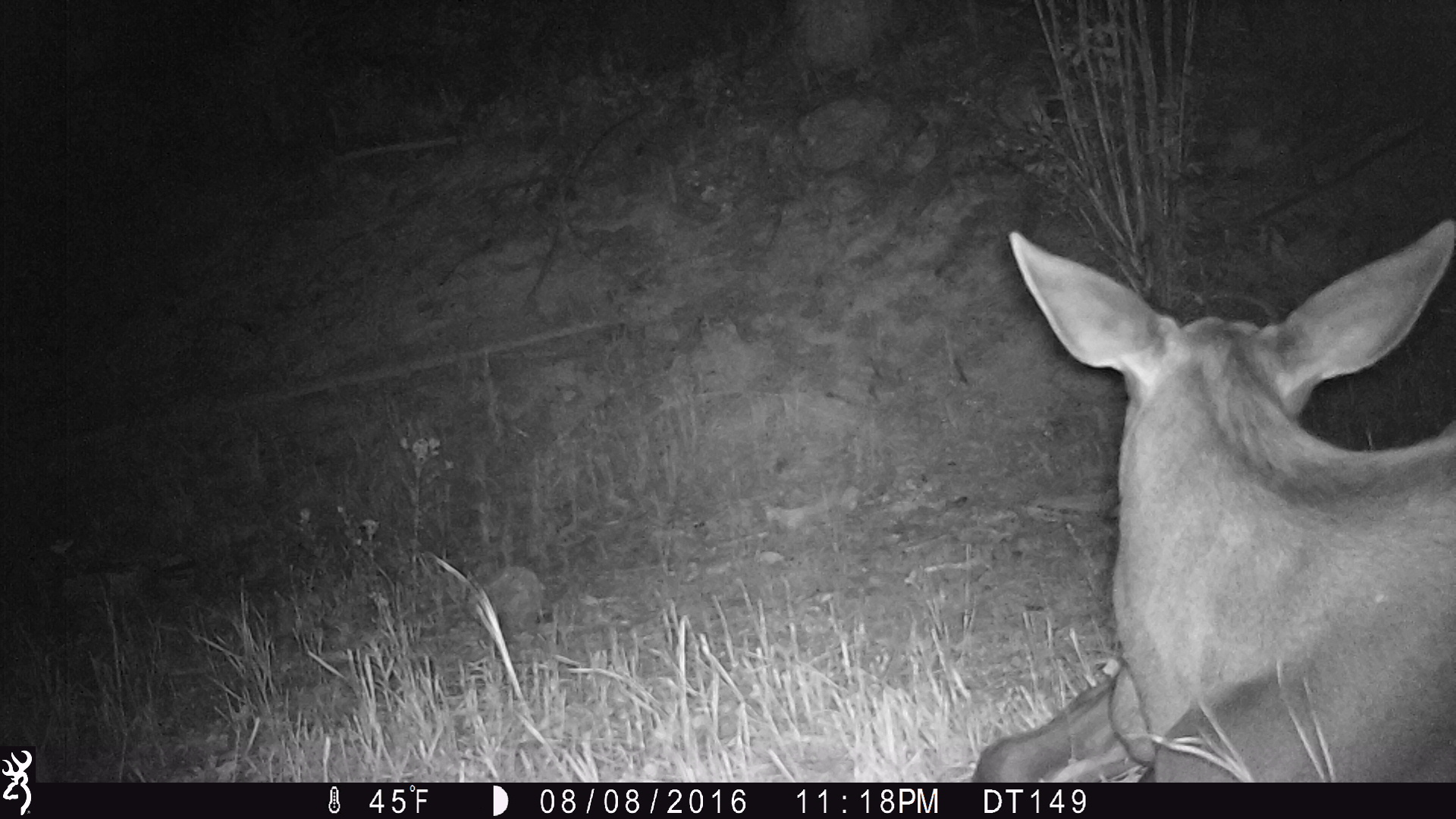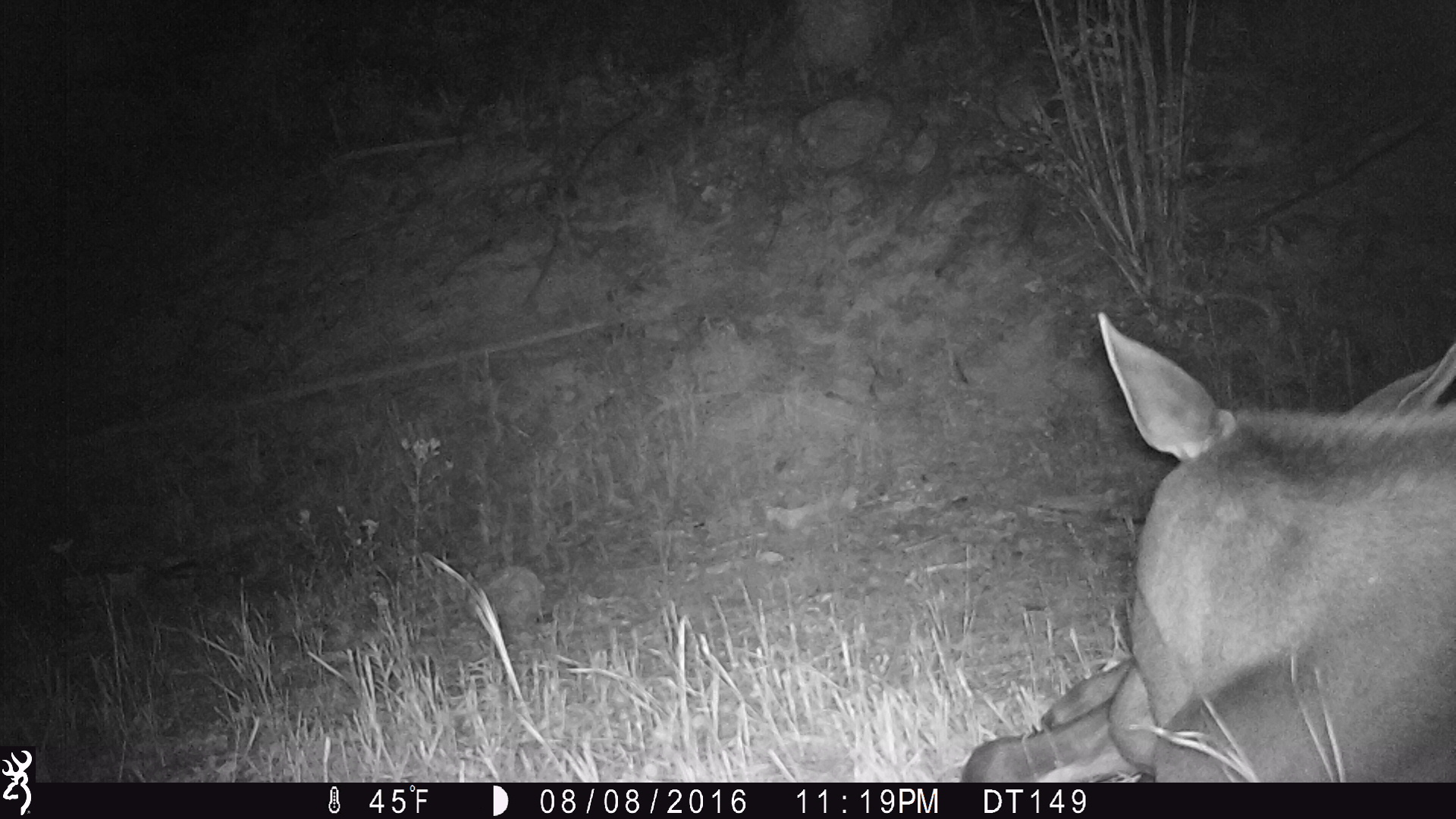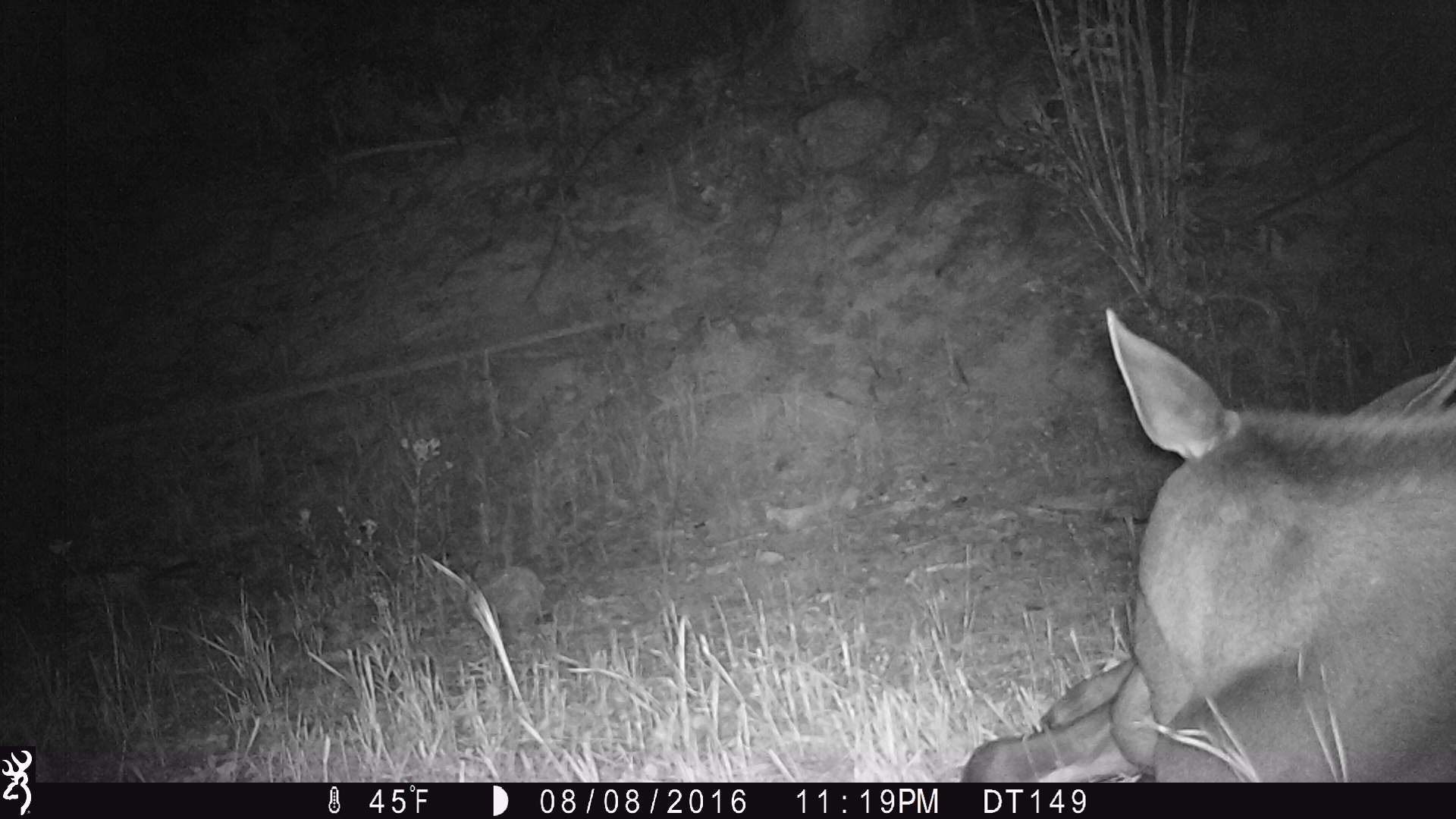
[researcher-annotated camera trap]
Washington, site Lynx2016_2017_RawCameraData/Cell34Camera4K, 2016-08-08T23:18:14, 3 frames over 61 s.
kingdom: Animalia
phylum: Chordata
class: Mammalia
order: Artiodactyla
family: Cervidae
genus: Alces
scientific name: Alces alces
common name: moose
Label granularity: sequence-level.